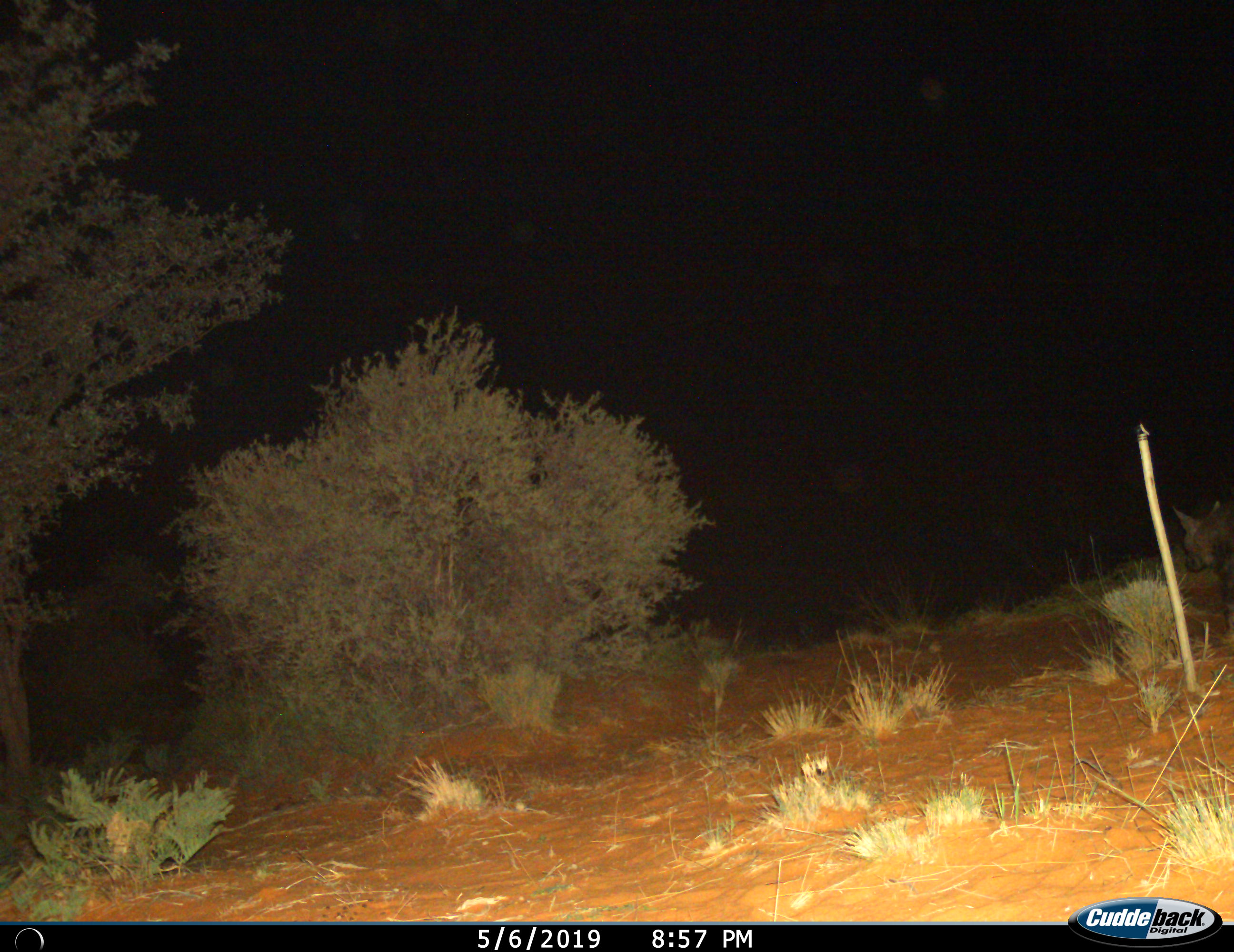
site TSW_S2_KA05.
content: unidentified animal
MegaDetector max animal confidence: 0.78